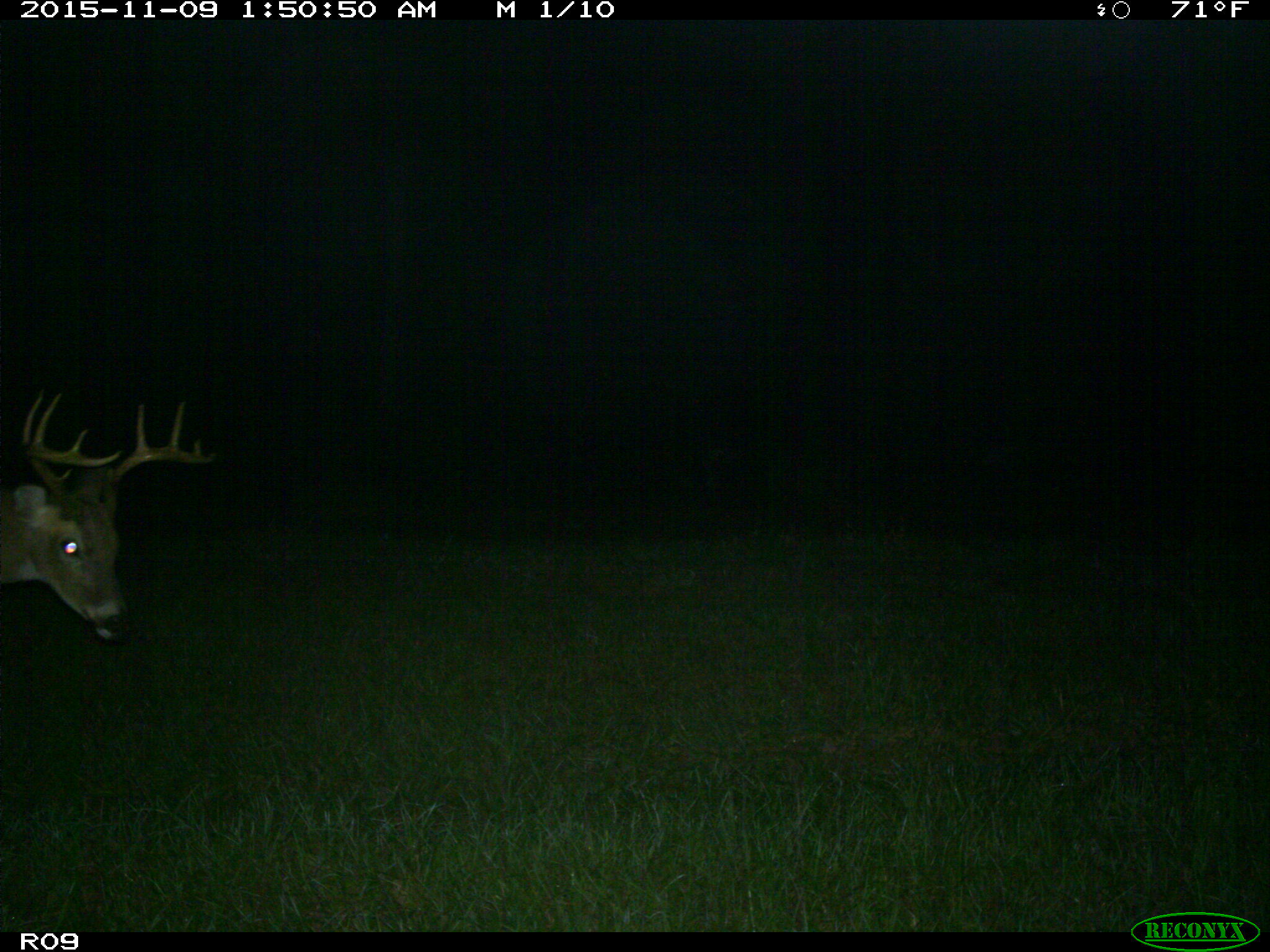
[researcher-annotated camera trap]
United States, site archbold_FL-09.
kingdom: Animalia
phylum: Chordata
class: Mammalia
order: Artiodactyla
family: Cervidae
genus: Odocoileus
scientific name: Odocoileus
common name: deer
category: unidentified deer